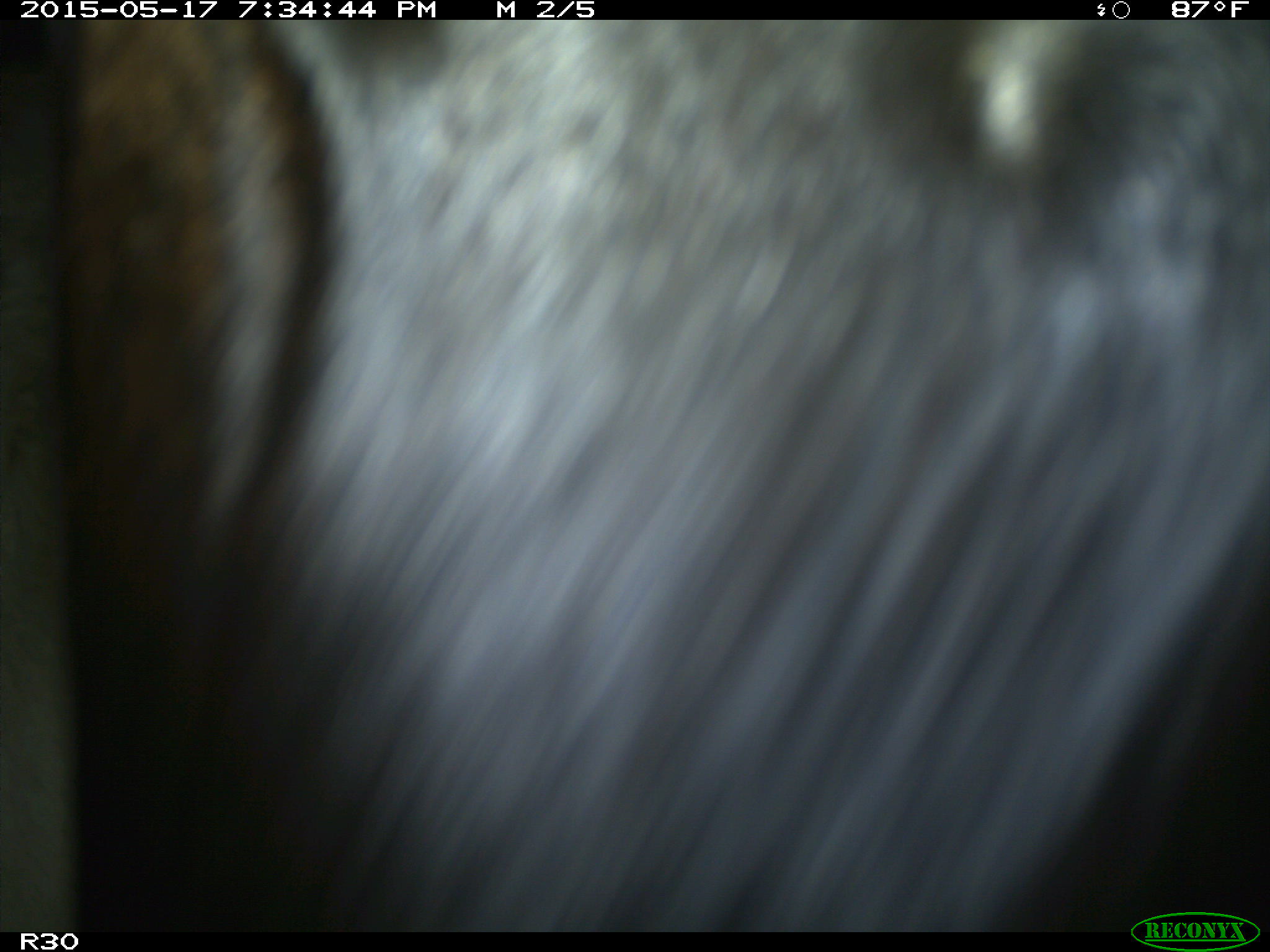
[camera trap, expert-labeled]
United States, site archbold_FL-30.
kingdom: Animalia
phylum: Chordata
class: Mammalia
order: Artiodactyla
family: Bovidae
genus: Bos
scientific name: Bos taurus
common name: domestic cow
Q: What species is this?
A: Bos taurus (domestic cow).